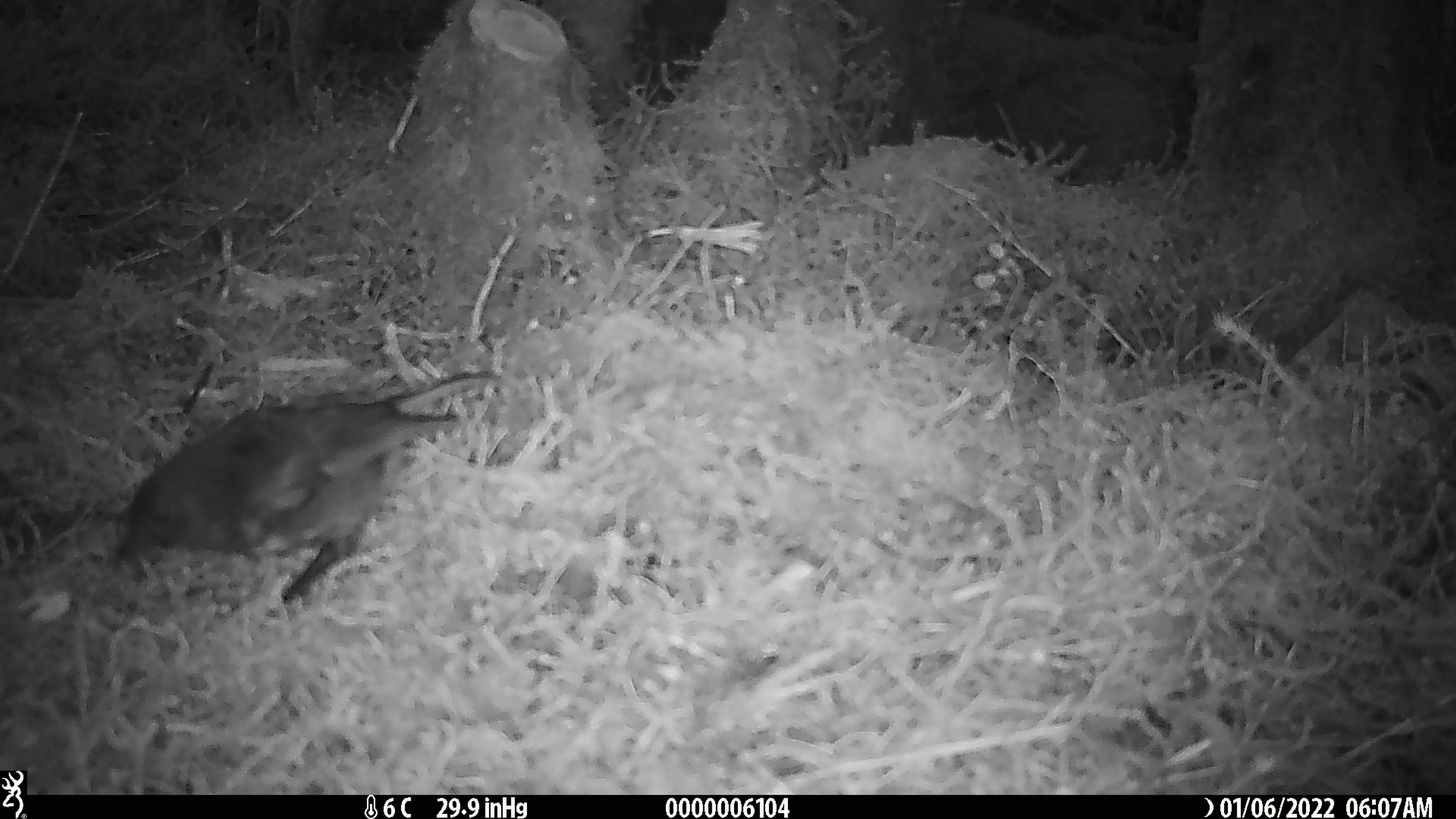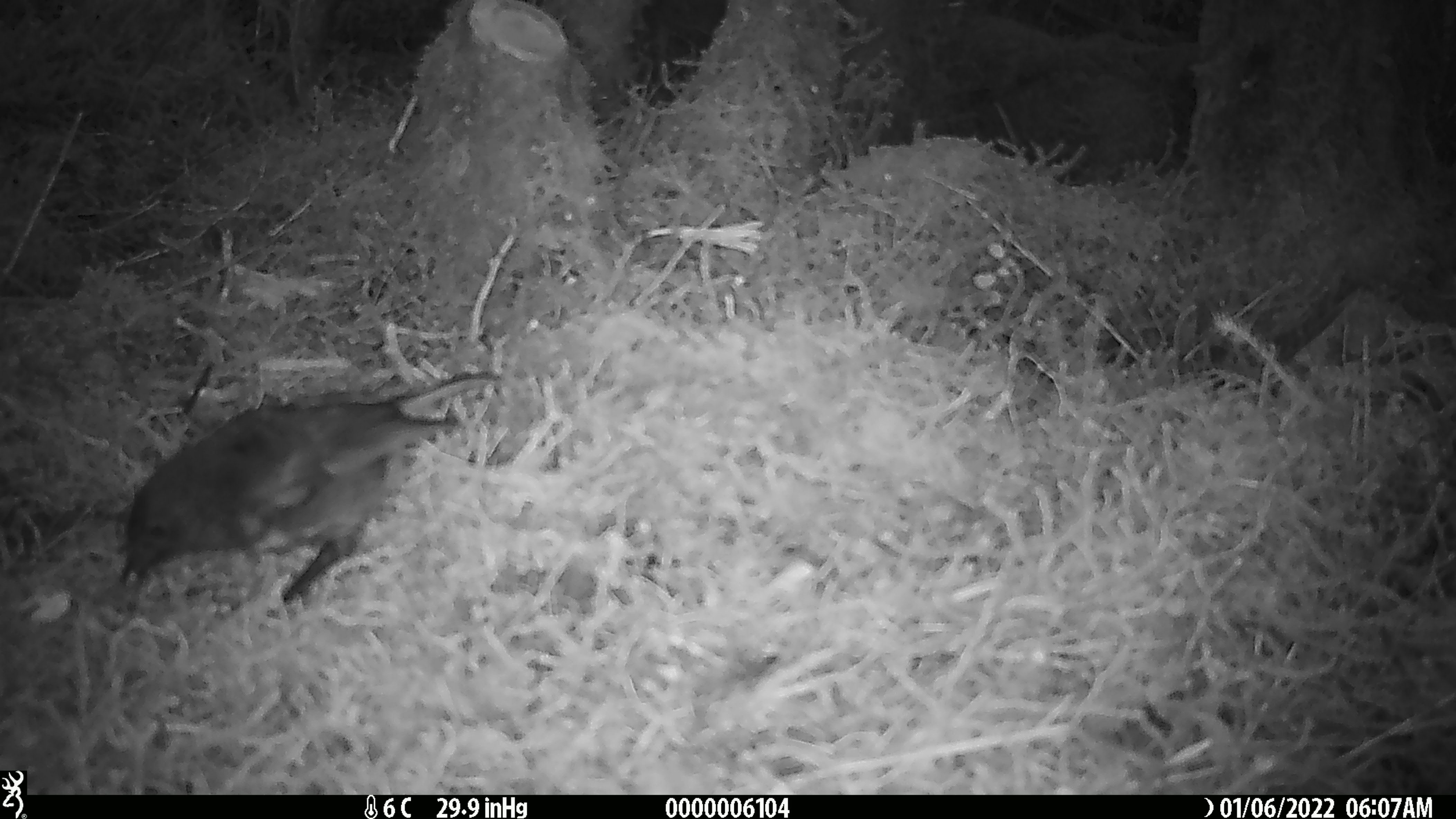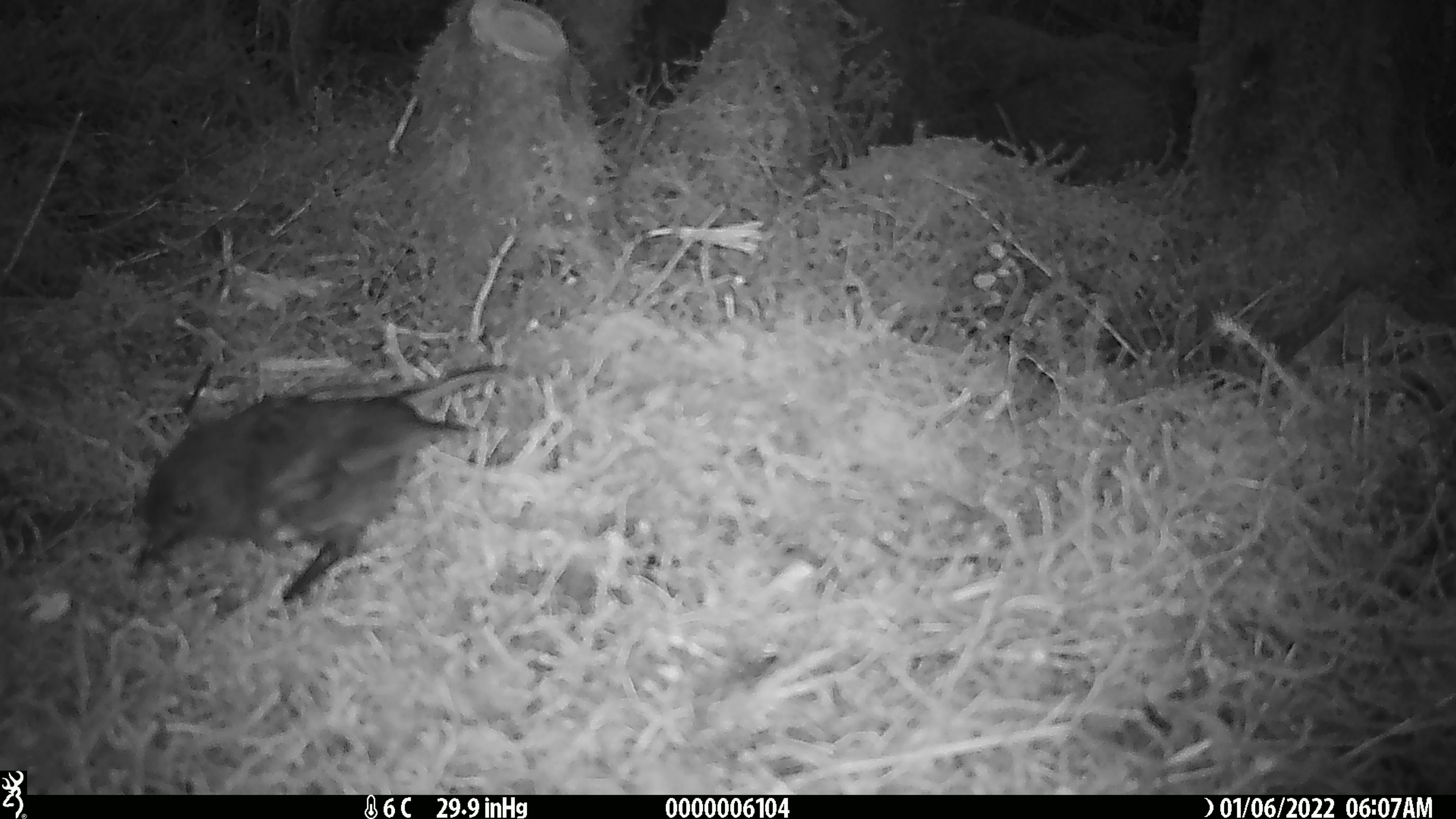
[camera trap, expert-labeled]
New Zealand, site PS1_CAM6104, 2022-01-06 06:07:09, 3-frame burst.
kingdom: Animalia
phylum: Chordata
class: Aves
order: Passeriformes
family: Petroicidae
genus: Petroica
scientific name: Petroica australis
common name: new zealand robin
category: robin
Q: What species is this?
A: Robin (new zealand robin) (Petroica australis).